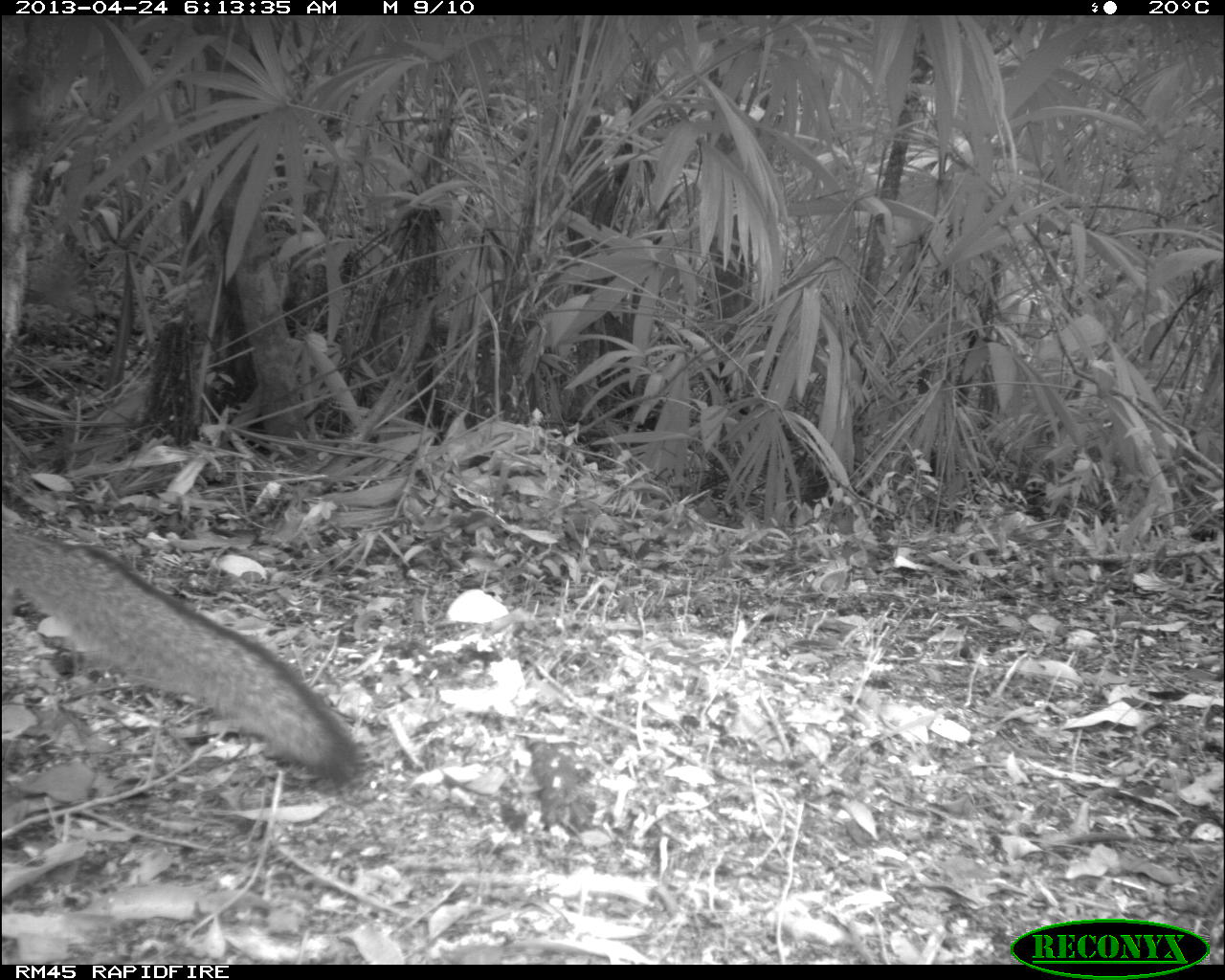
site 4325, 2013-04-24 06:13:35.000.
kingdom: Animalia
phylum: Chordata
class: Mammalia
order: Carnivora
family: Canidae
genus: Urocyon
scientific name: Urocyon cinereoargenteus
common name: gray fox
Urocyon cinereoargenteus (gray fox), count 1.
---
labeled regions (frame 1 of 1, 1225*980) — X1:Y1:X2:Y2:
urocyon cinereoargenteus: 1:513:351:790